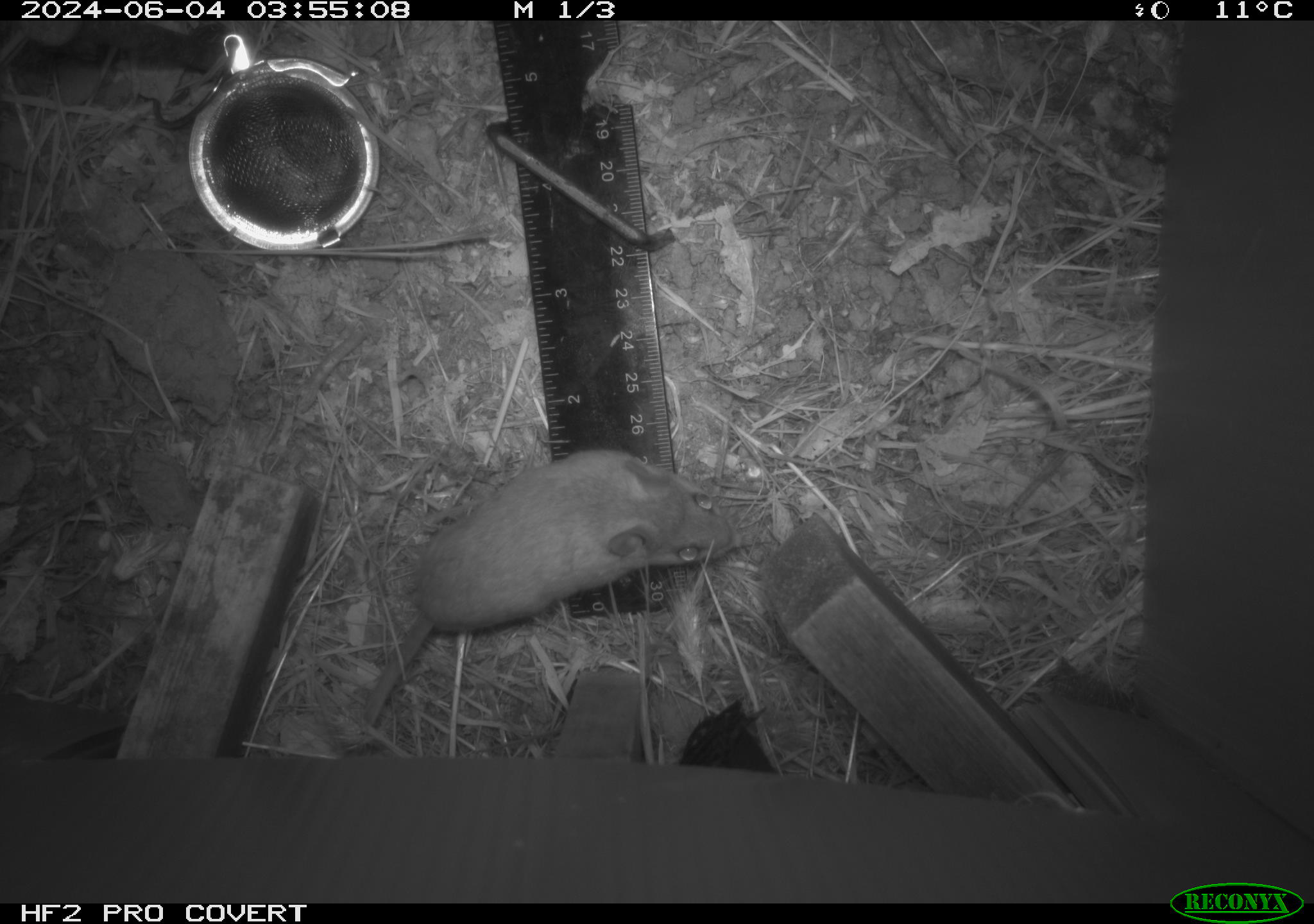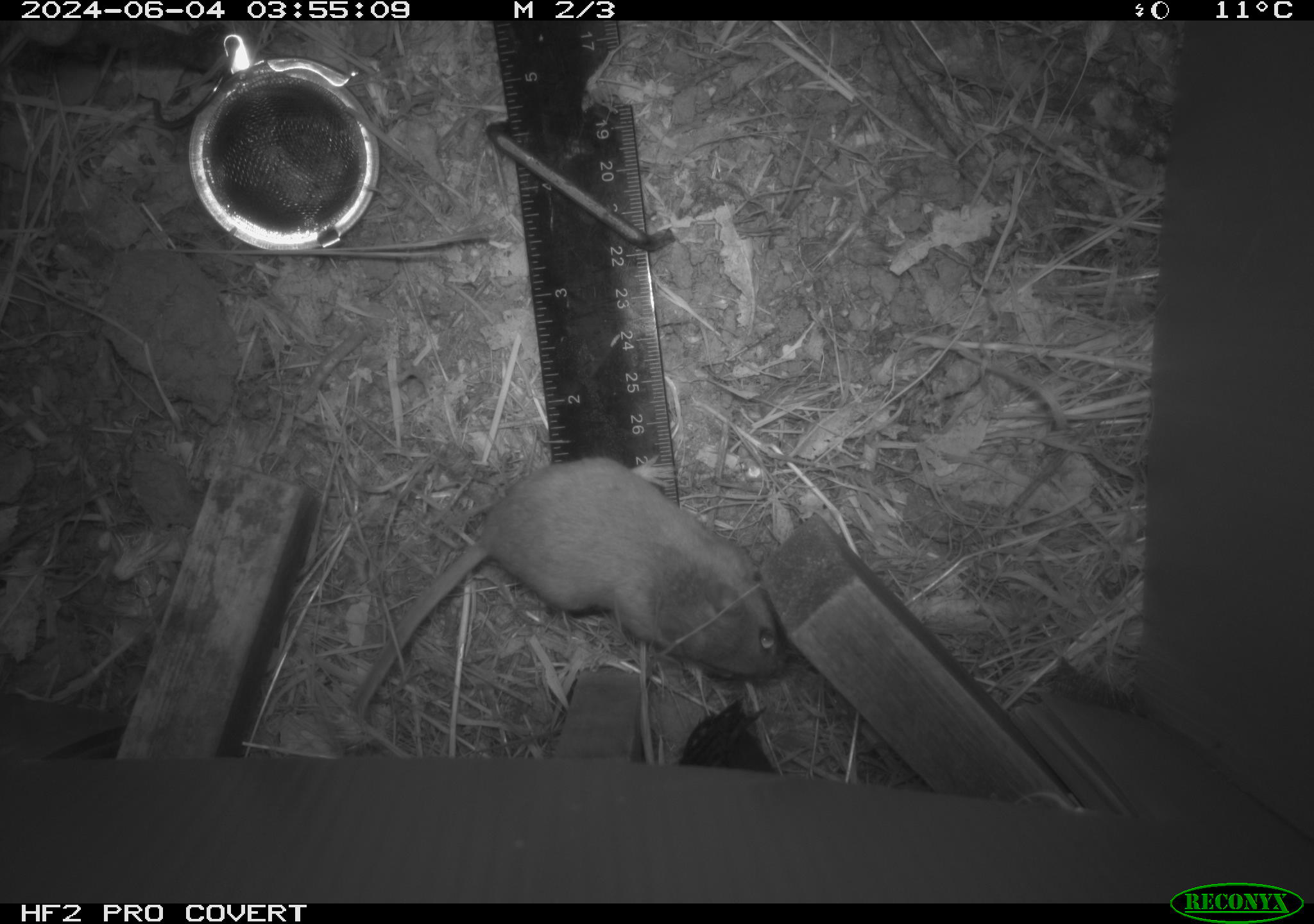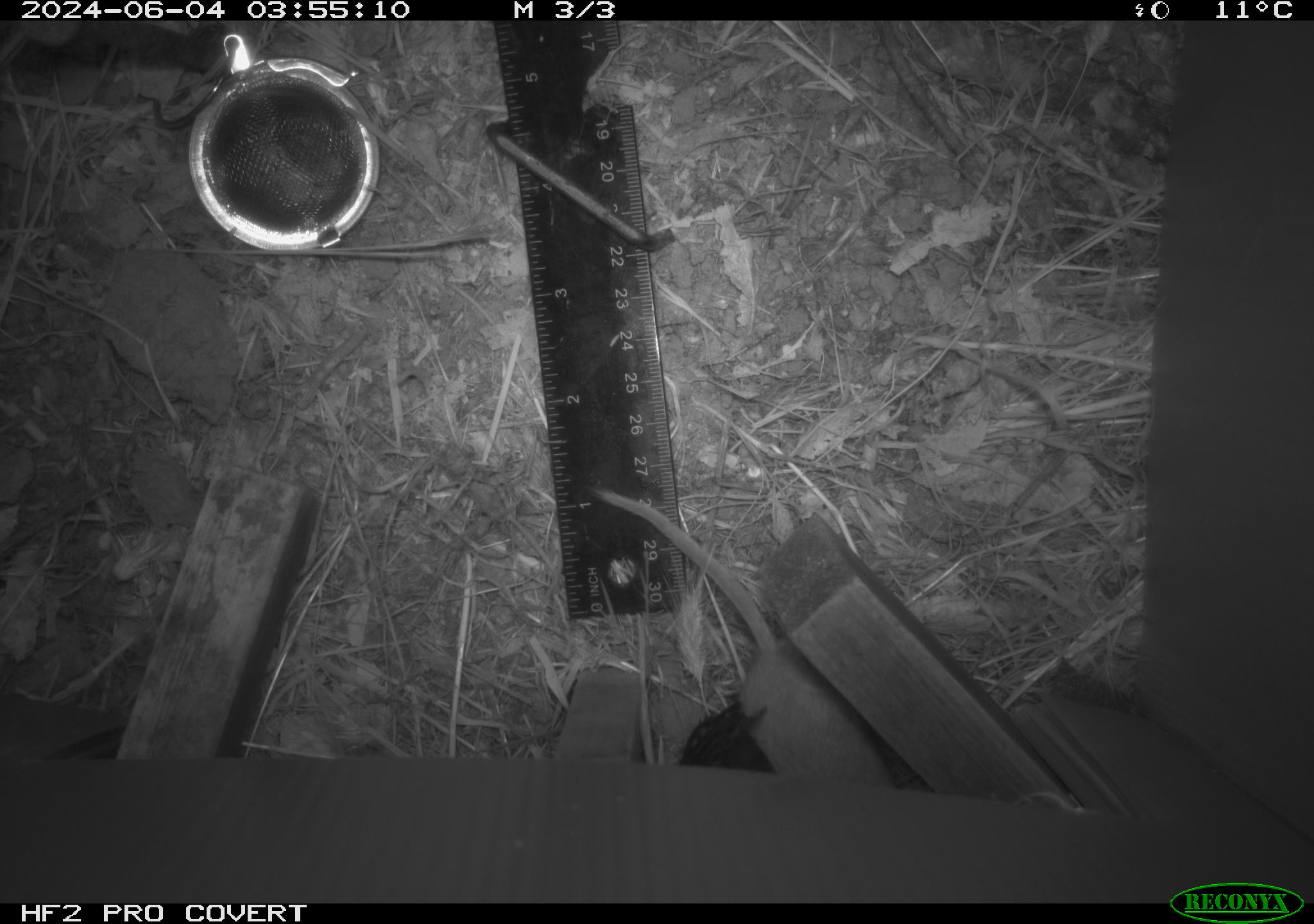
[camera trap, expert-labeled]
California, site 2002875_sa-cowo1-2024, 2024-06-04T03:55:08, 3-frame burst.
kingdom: Animalia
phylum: Chordata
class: Mammalia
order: Rodentia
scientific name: Rodentia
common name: rodent